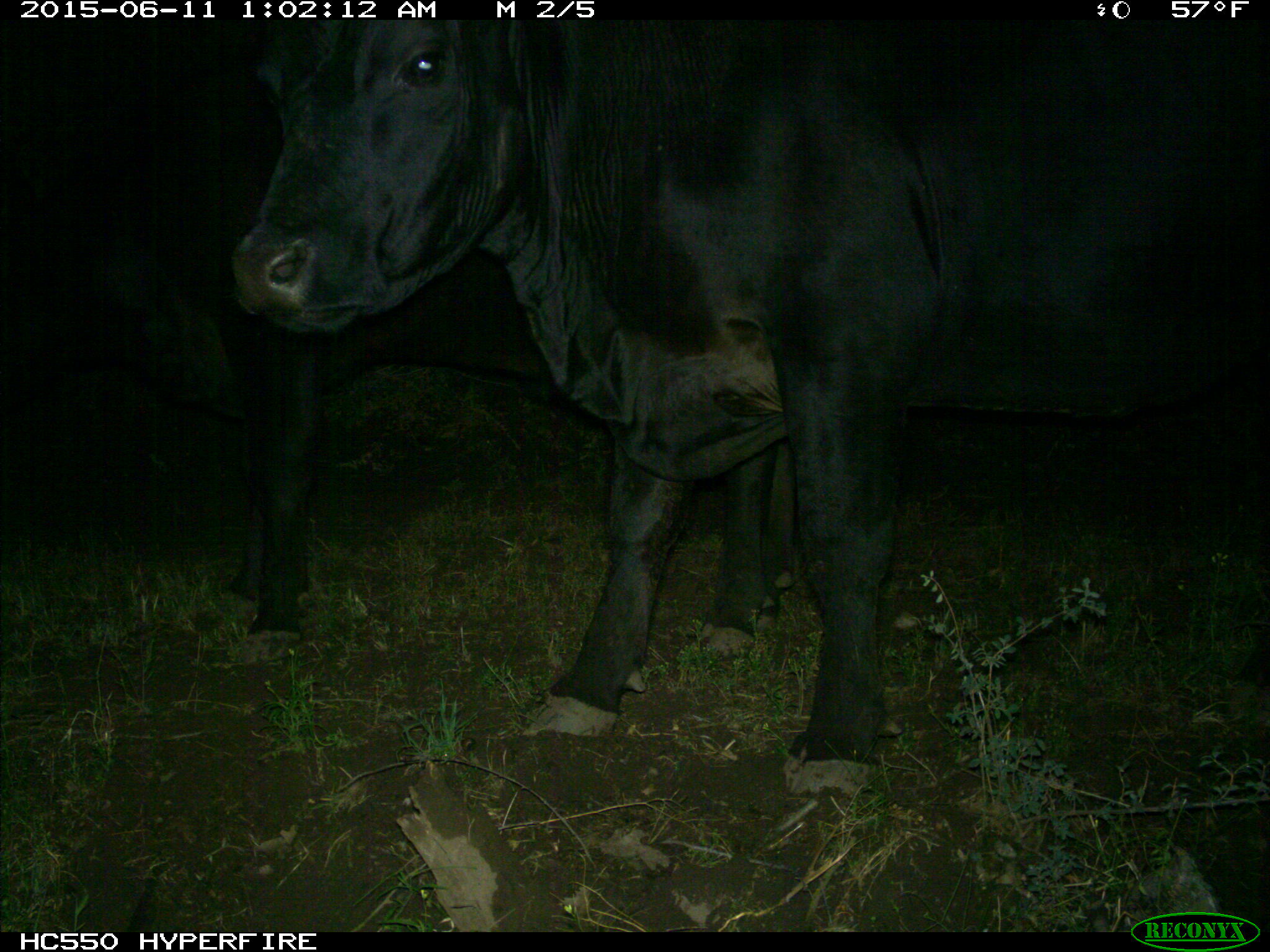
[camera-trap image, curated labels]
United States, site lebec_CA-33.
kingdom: Animalia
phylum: Chordata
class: Mammalia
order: Artiodactyla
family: Bovidae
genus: Bos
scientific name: Bos taurus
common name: domestic cow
Bos taurus (domestic cow).